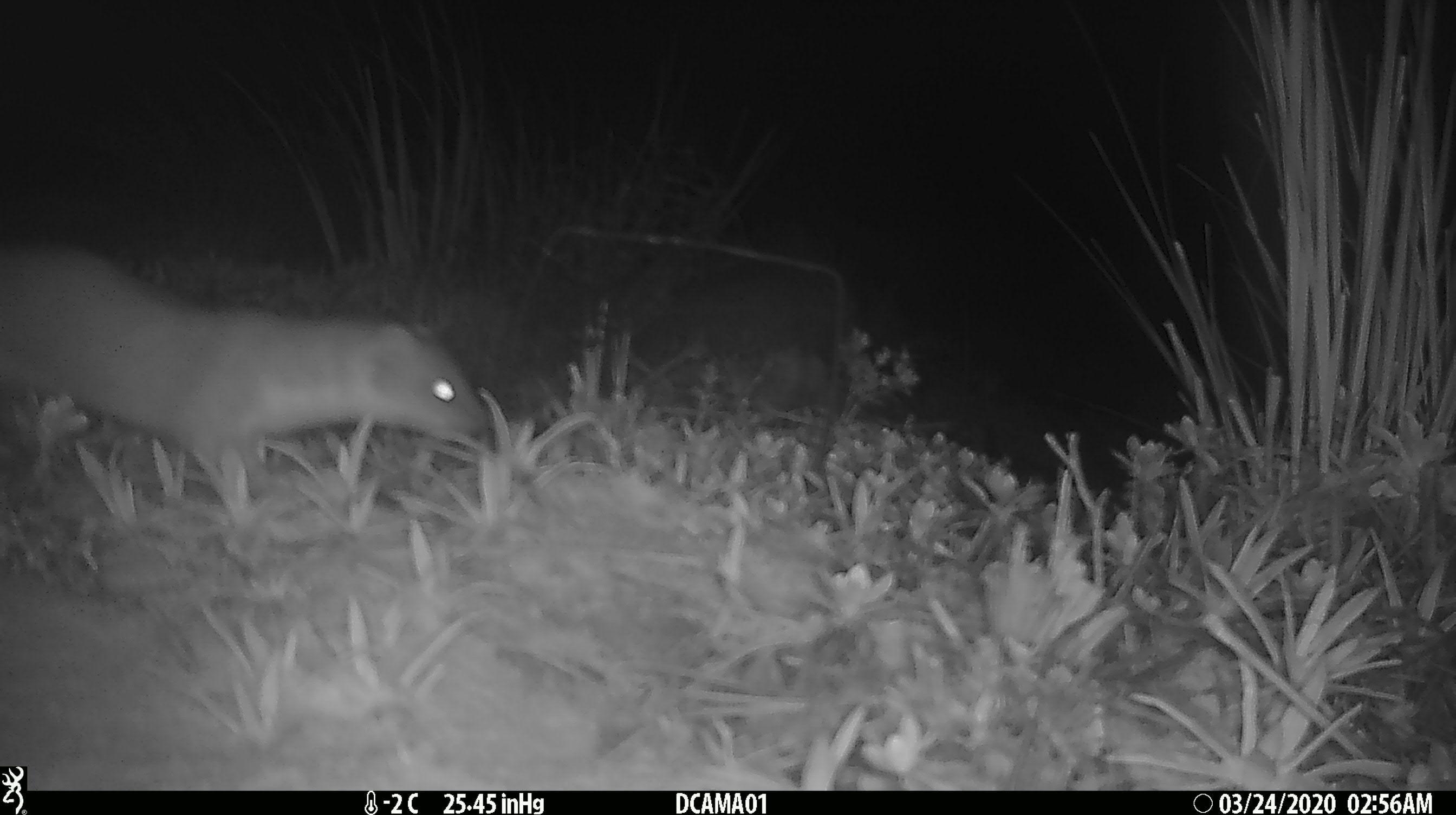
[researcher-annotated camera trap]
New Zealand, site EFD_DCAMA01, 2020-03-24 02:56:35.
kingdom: Animalia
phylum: Chordata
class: Mammalia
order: Carnivora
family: Mustelidae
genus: Mustela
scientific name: Mustela erminea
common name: stoat